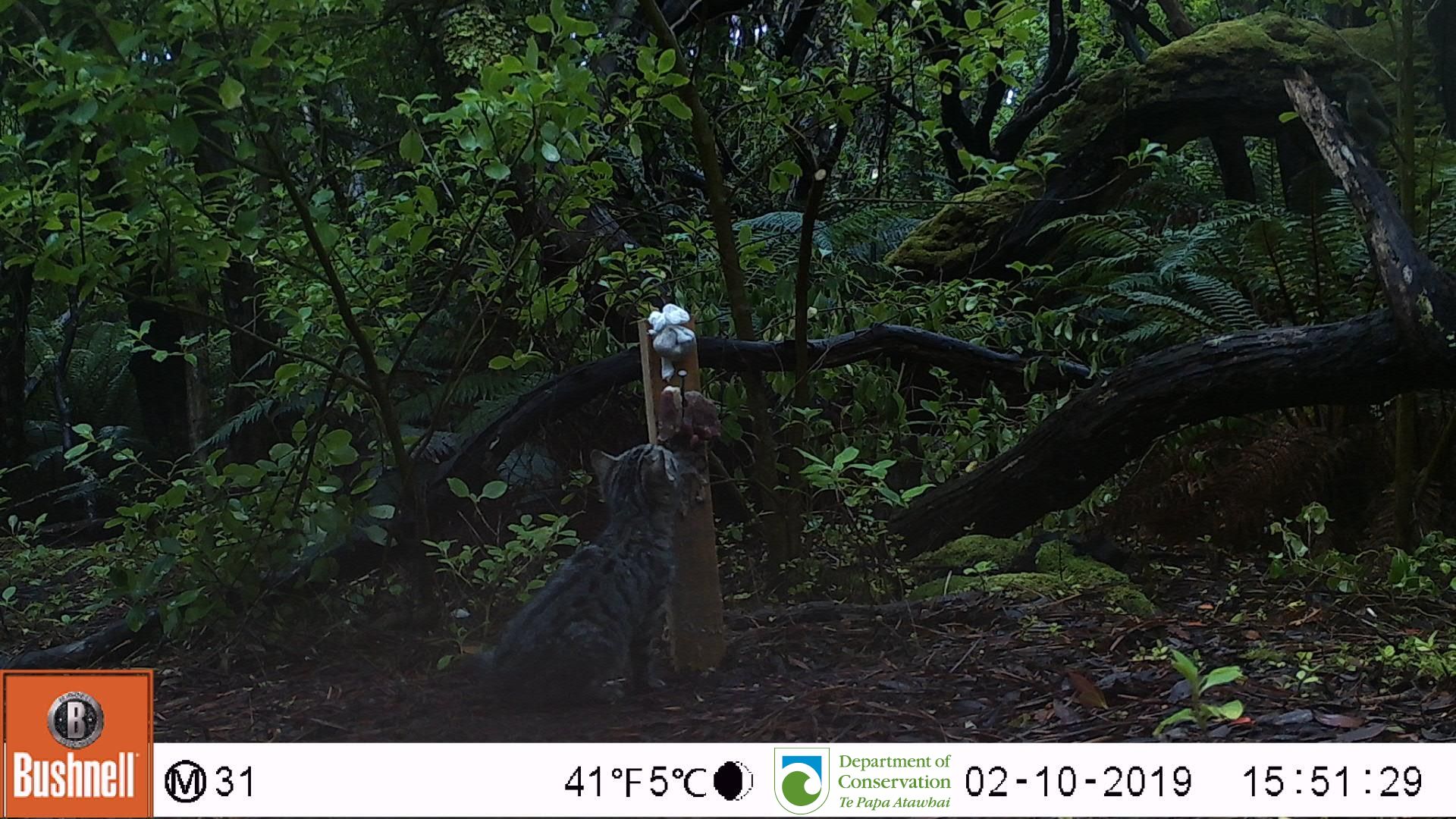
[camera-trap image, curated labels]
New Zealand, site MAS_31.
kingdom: Animalia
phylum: Chordata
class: Mammalia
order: Carnivora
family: Felidae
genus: Felis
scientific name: Felis catus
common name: domestic cat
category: cat